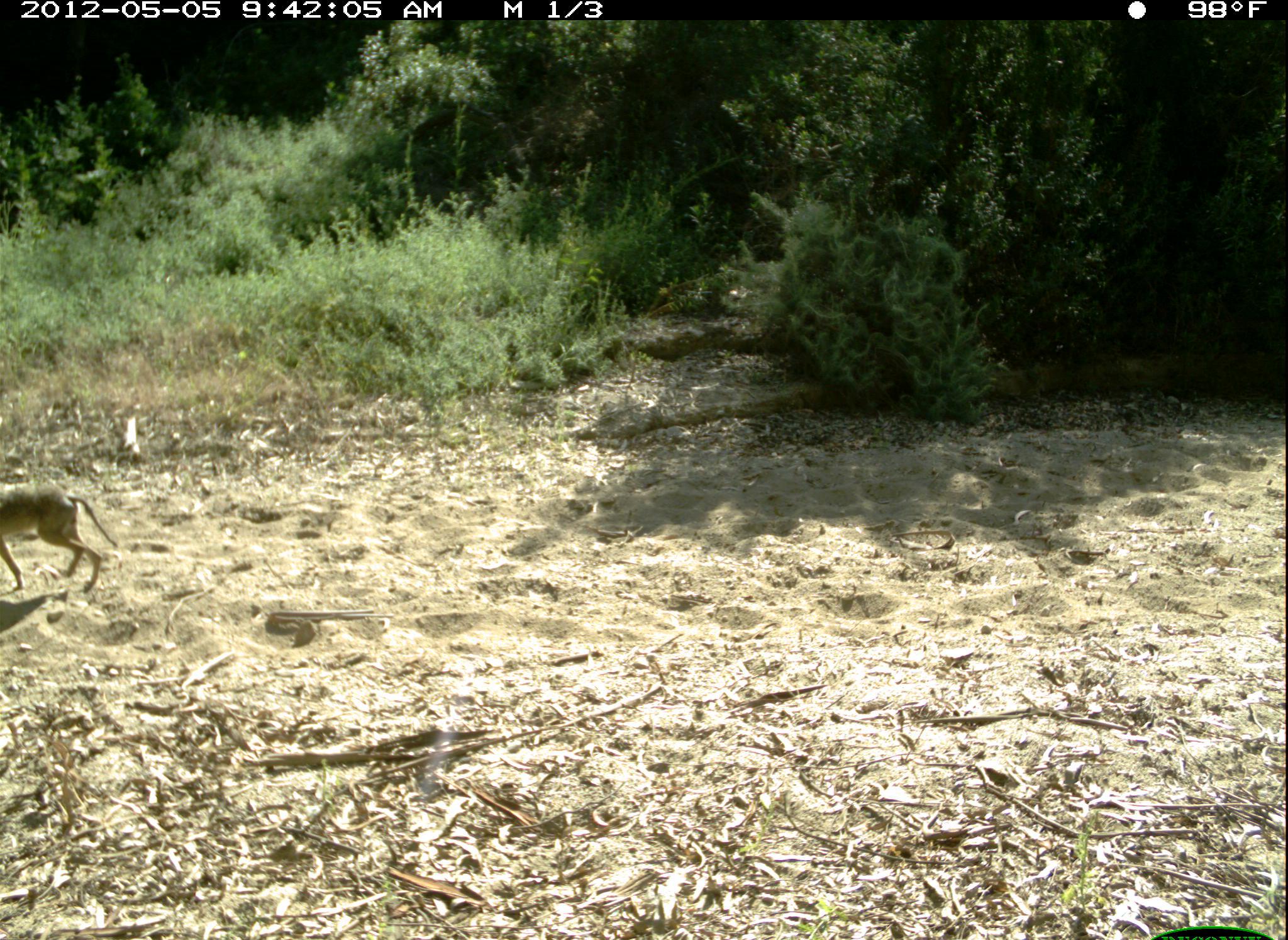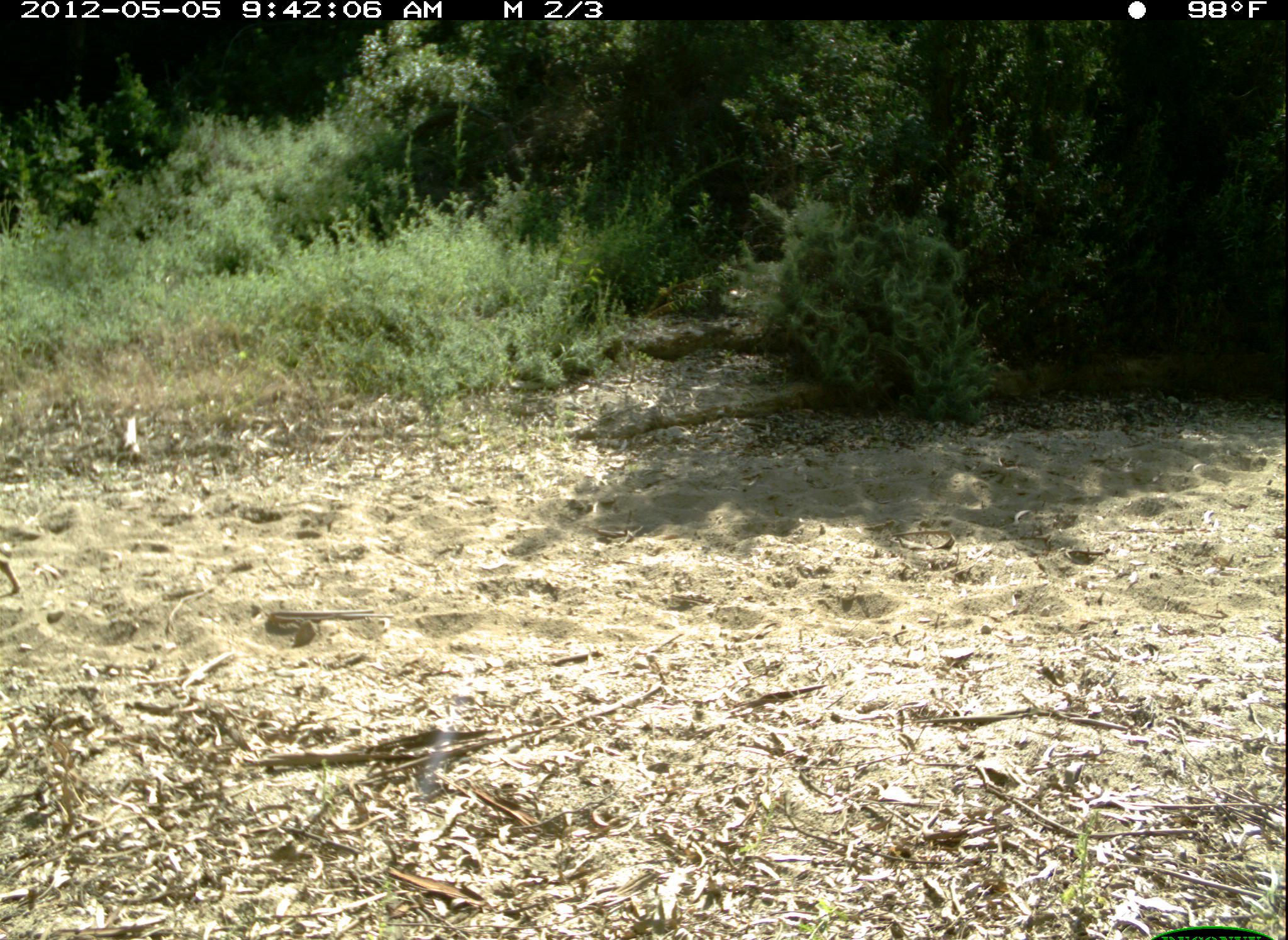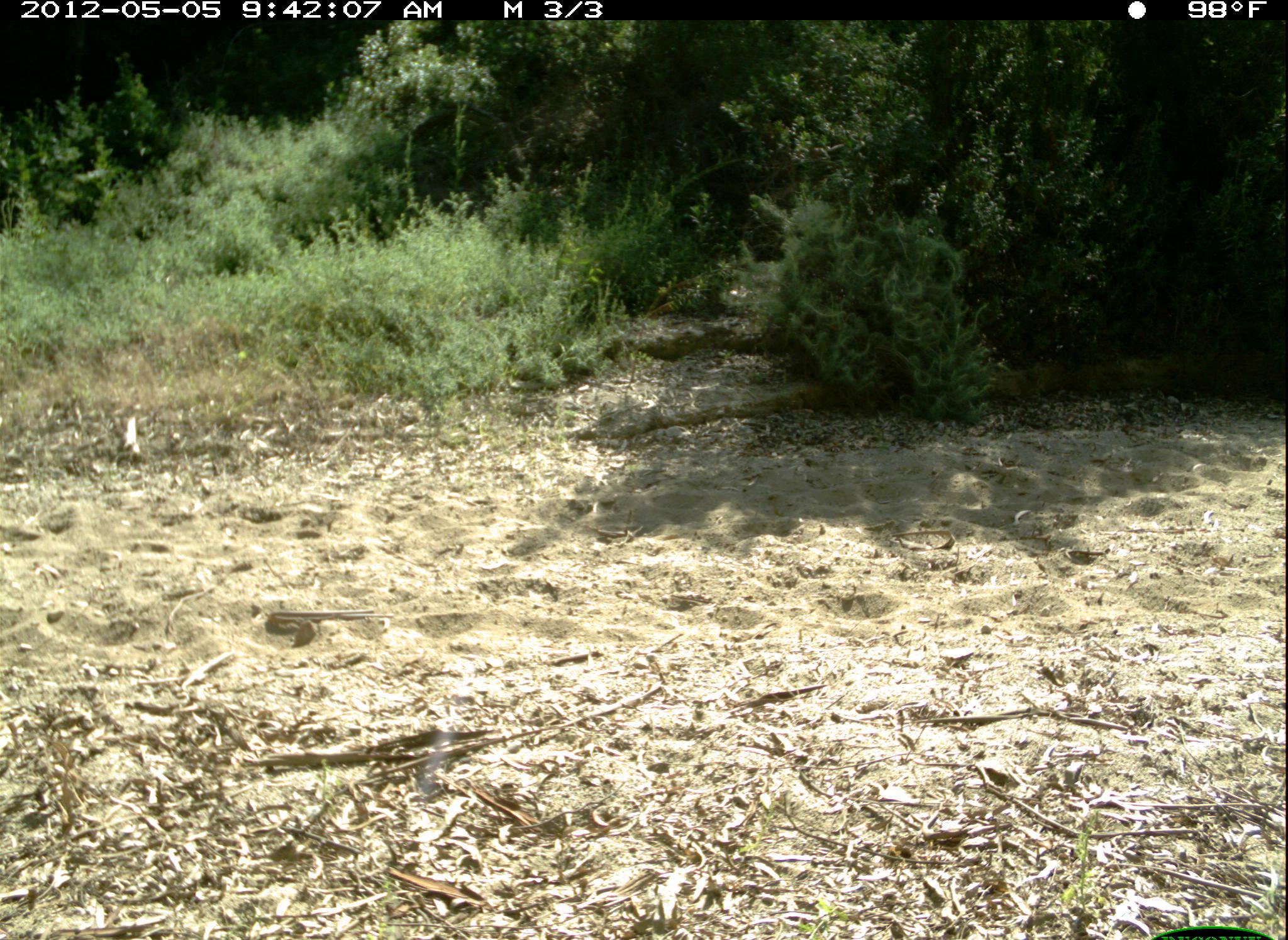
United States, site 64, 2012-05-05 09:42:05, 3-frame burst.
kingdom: Animalia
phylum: Chordata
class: Mammalia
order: Carnivora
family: Canidae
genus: Canis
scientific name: Canis latrans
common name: coyote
Coyote (Canis latrans).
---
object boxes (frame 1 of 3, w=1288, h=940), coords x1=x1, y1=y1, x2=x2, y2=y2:
coyote: x1=0, y1=476, x2=121, y2=594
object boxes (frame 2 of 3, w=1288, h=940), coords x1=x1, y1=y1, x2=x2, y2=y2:
coyote: x1=0, y1=543, x2=24, y2=600